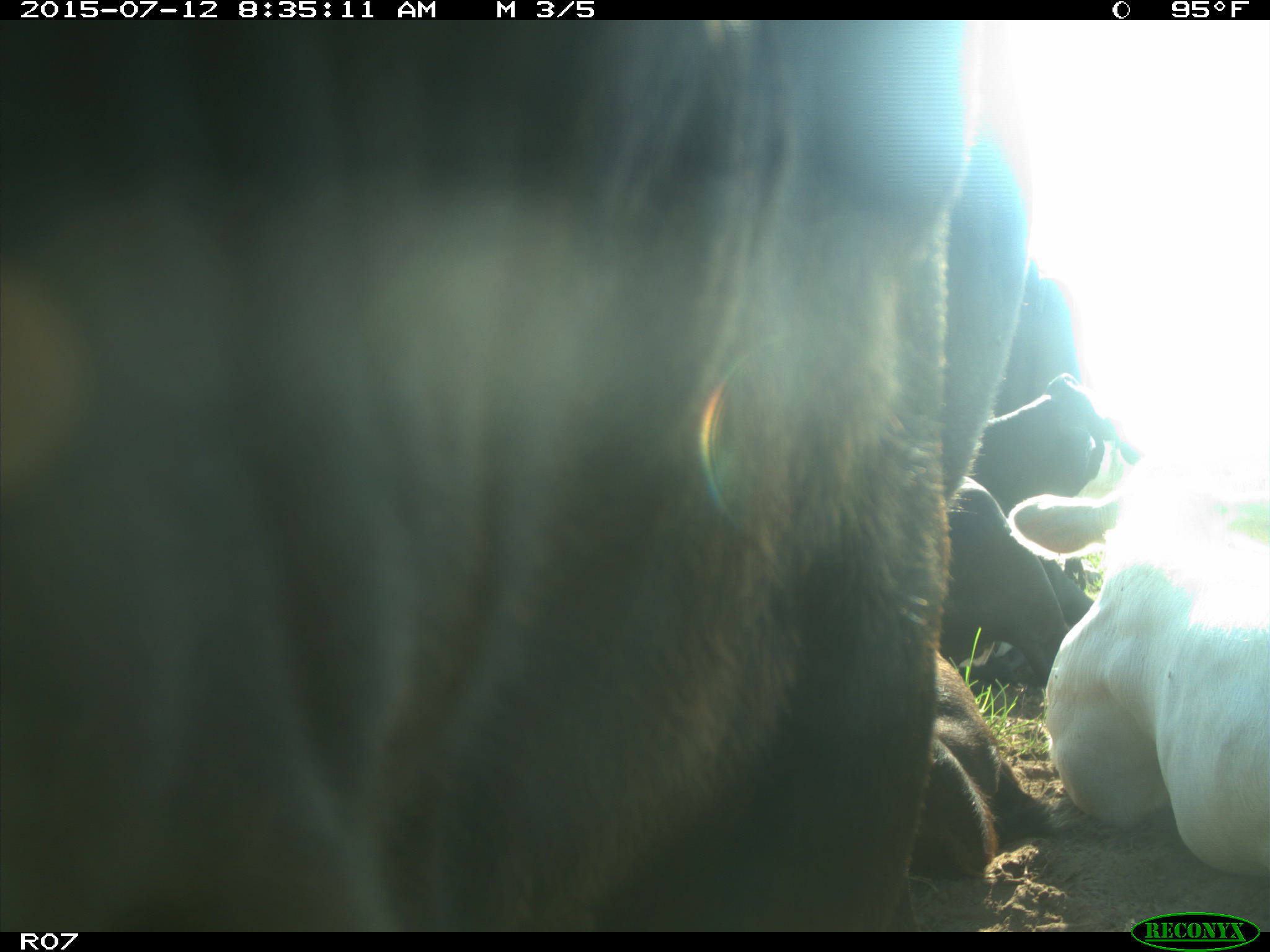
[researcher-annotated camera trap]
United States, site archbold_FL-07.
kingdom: Animalia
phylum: Chordata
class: Mammalia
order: Artiodactyla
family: Bovidae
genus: Bos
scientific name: Bos taurus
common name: domestic cow